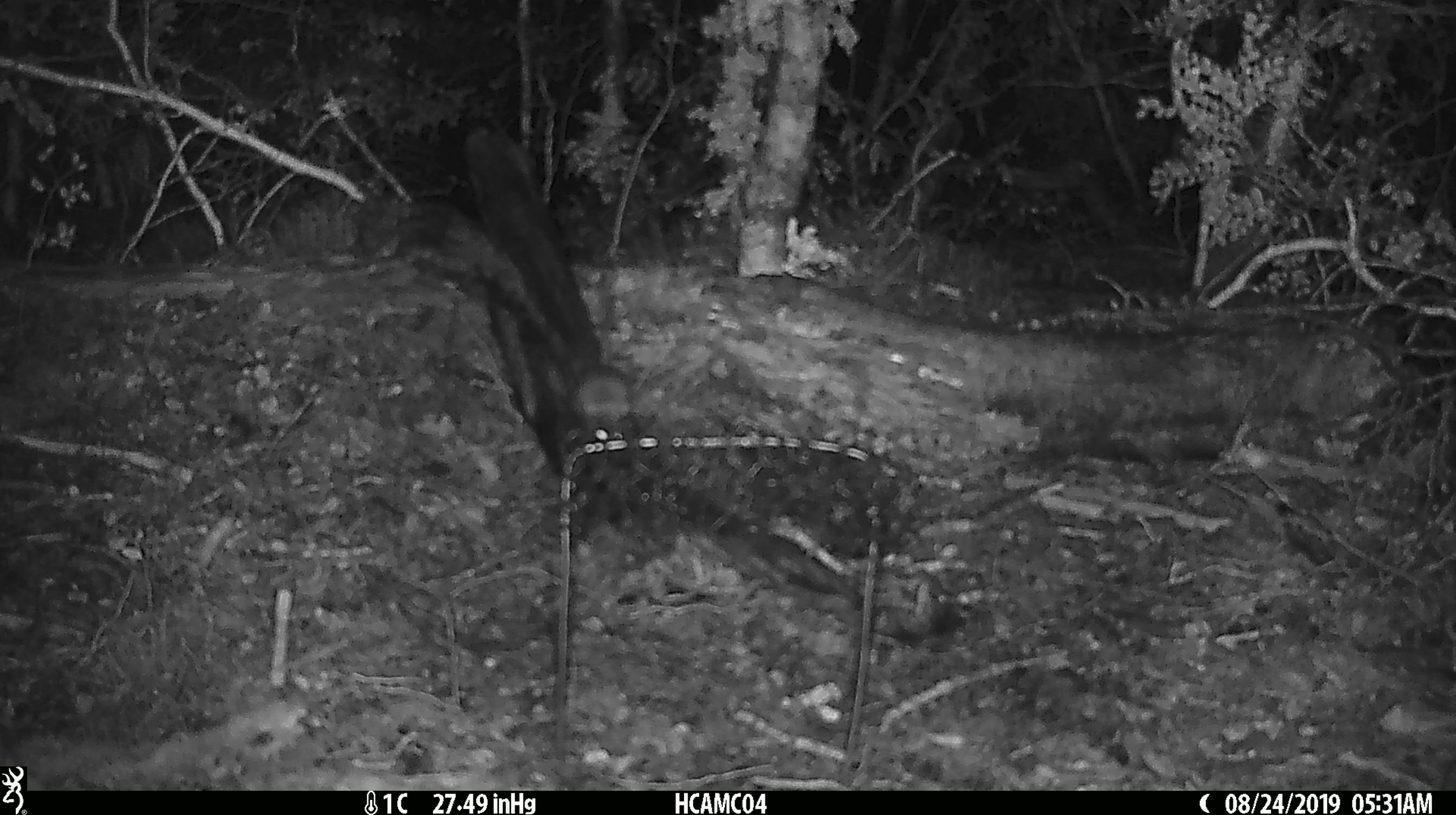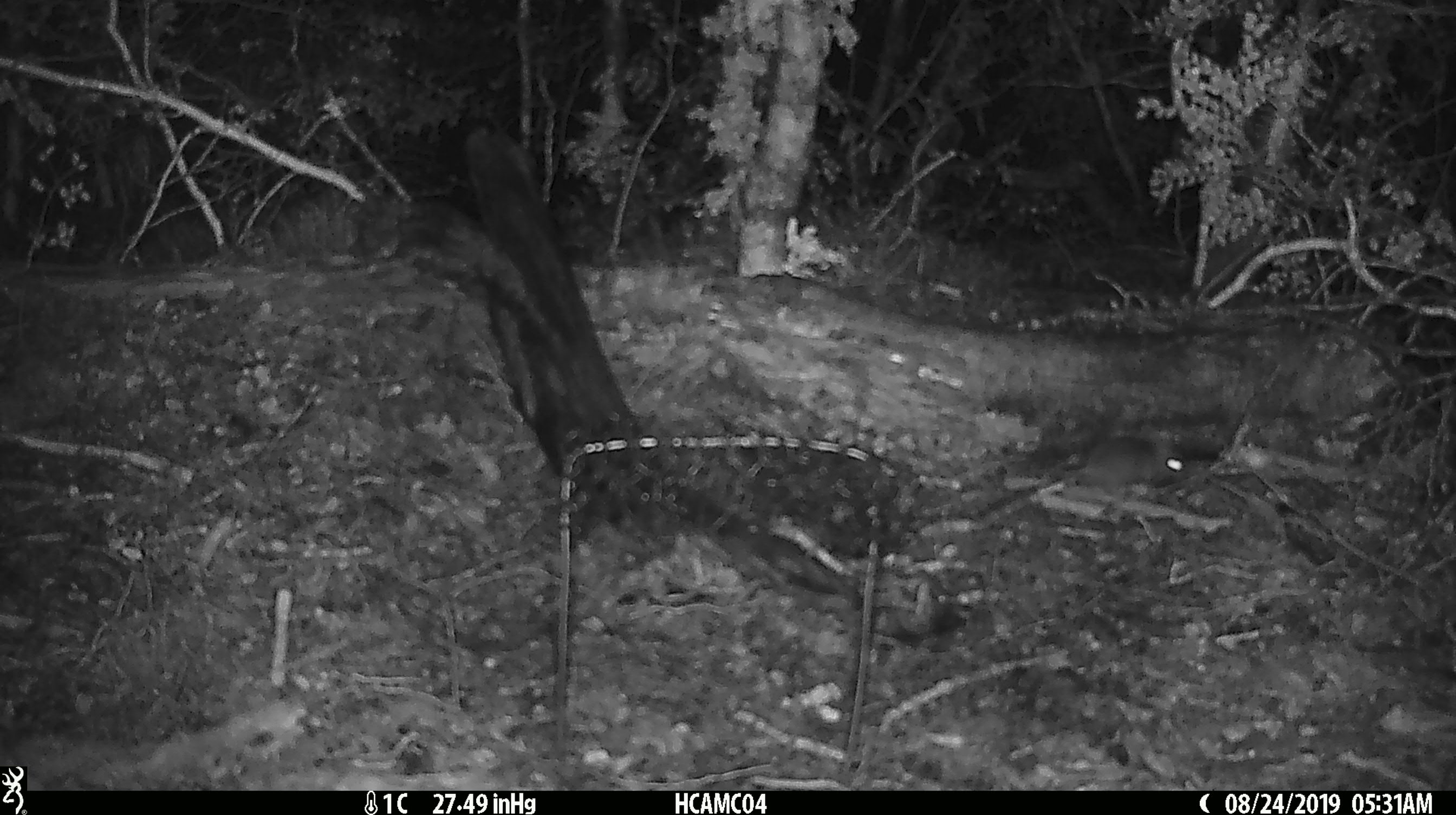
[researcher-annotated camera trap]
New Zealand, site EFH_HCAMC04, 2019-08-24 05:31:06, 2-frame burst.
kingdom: Animalia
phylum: Chordata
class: Mammalia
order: Rodentia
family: Muridae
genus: Mus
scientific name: Mus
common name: mouse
Mouse (Mus).